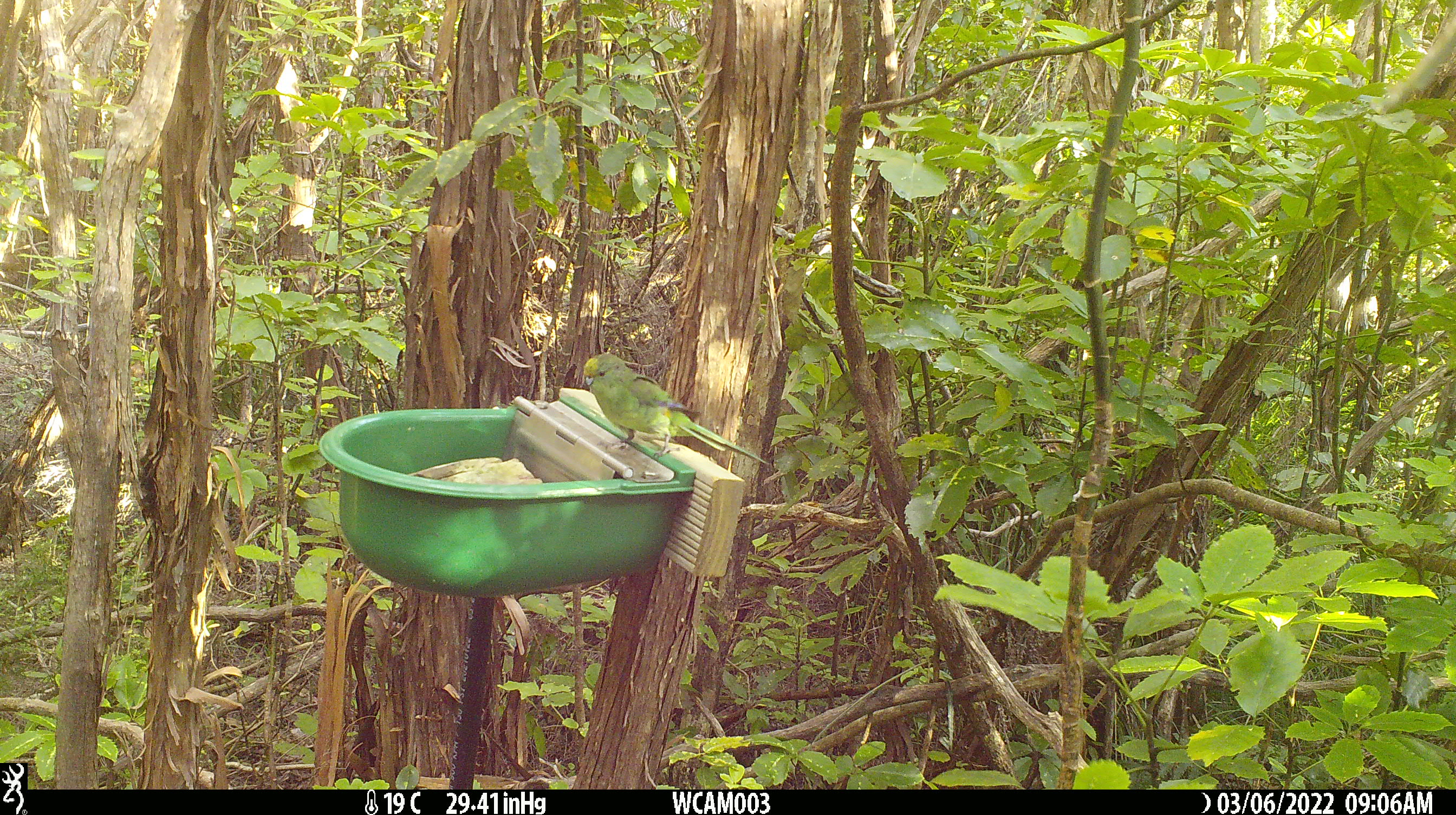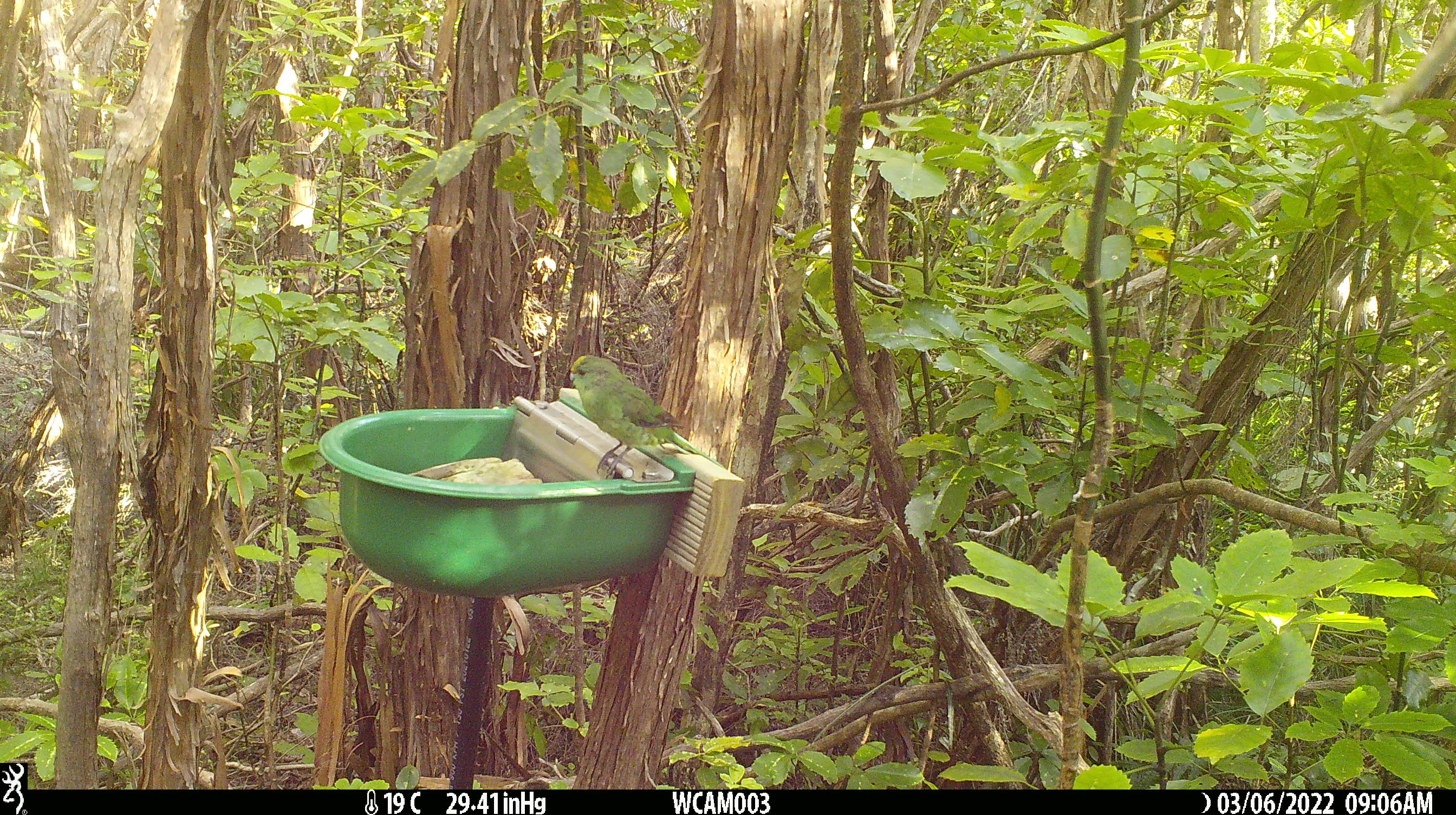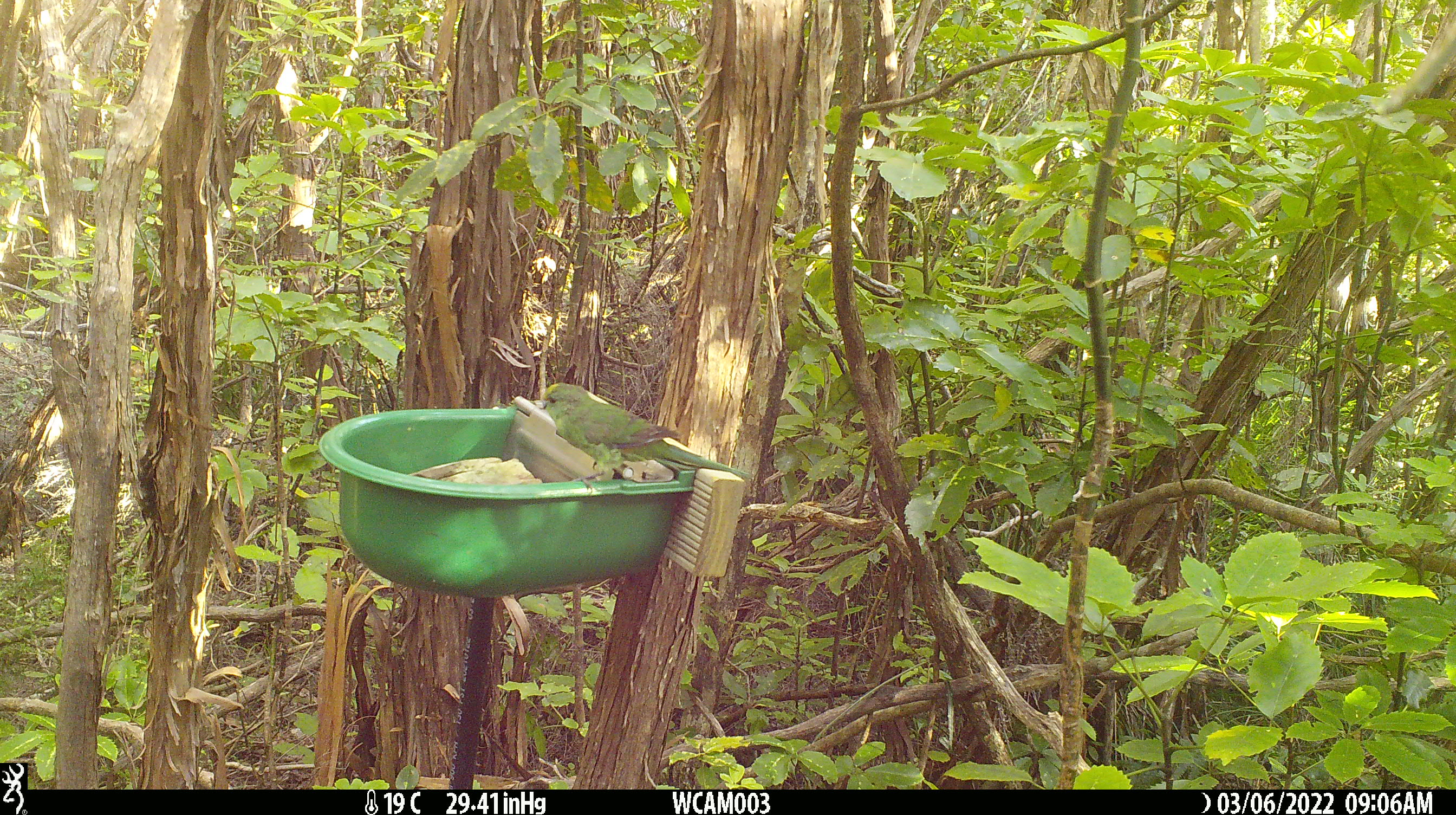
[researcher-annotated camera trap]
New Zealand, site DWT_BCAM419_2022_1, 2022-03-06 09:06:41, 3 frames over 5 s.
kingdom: Animalia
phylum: Chordata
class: Aves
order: Psittaciformes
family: Psittaculidae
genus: Cyanoramphus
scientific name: Cyanoramphus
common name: parakeet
Parakeet (Cyanoramphus).